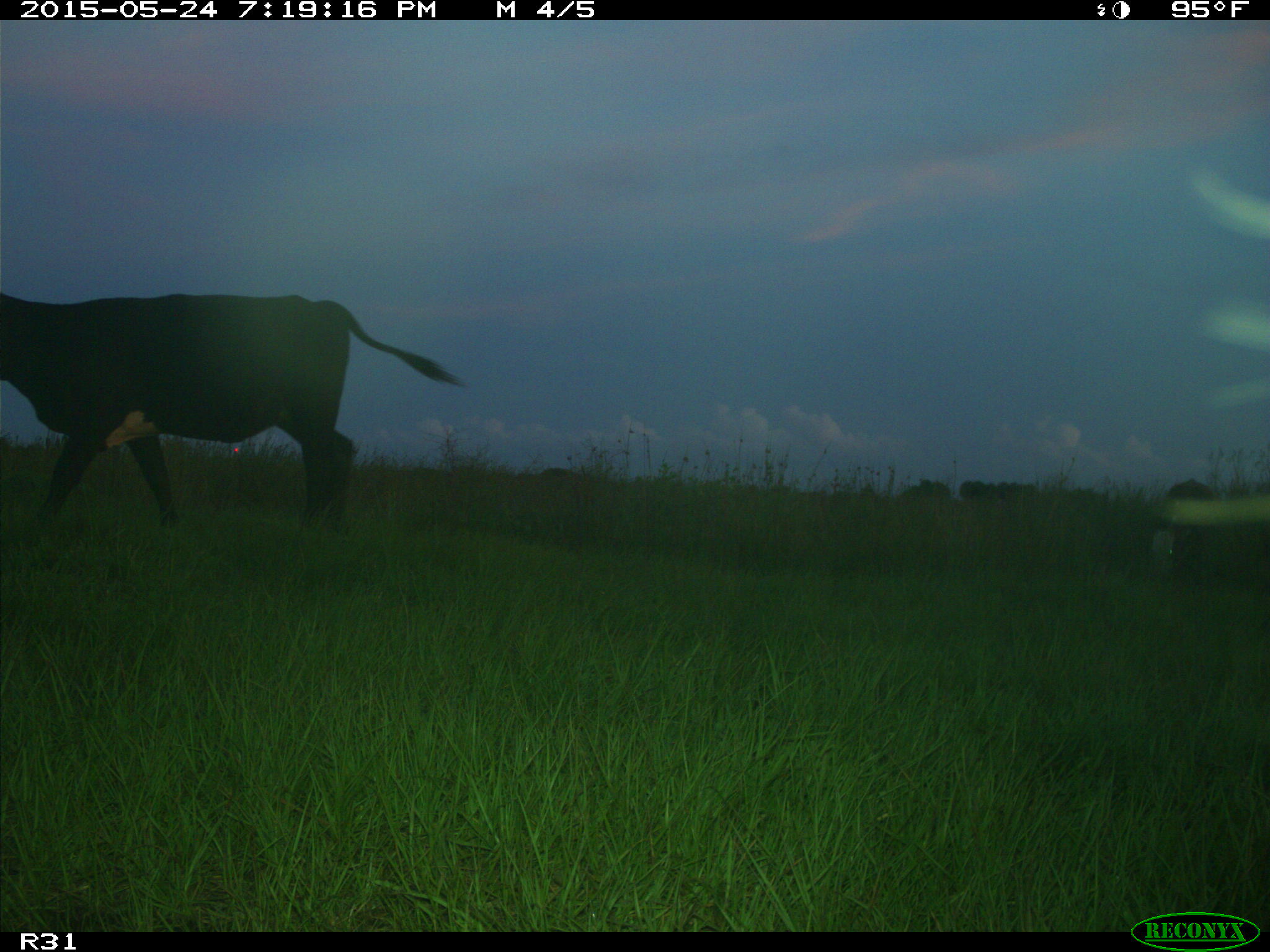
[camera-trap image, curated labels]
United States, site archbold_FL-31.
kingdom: Animalia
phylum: Chordata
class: Mammalia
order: Artiodactyla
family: Bovidae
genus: Bos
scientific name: Bos taurus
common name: domestic cow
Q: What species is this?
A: Bos taurus (domestic cow).